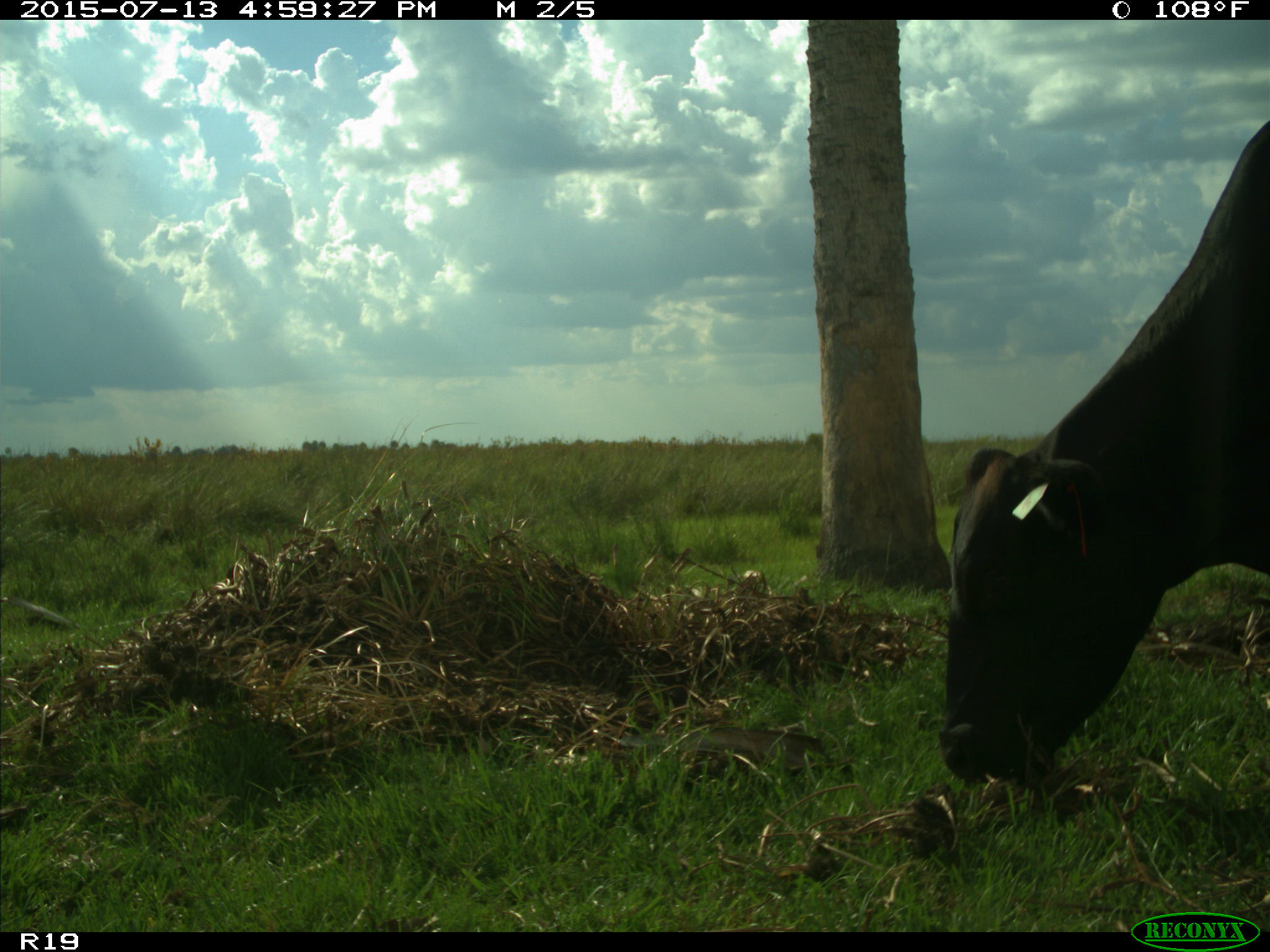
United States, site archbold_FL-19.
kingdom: Animalia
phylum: Chordata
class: Mammalia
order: Artiodactyla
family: Bovidae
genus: Bos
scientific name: Bos taurus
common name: domestic cow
Bos taurus (domestic cow).